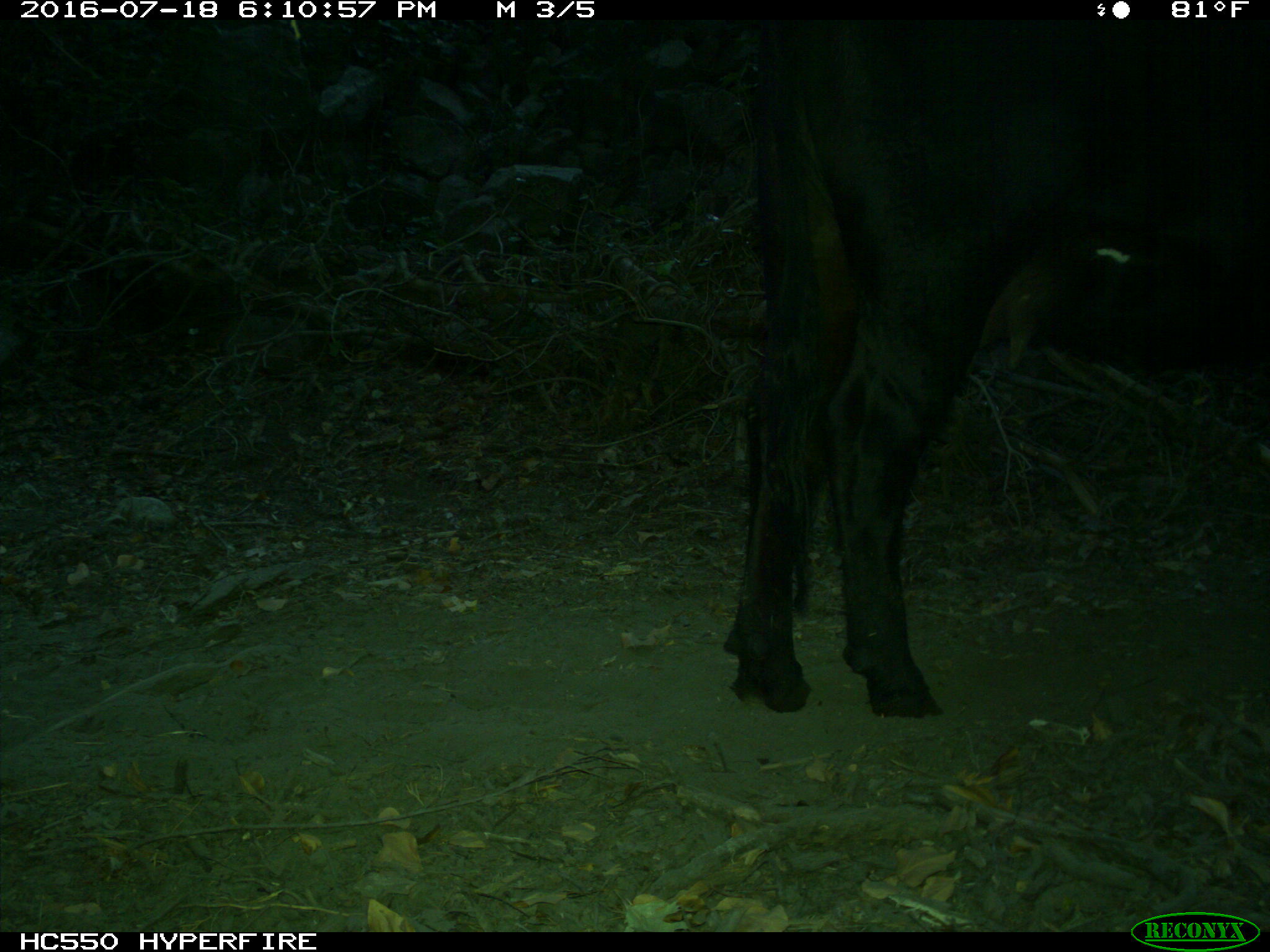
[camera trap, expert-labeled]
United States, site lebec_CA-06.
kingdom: Animalia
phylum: Chordata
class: Mammalia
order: Artiodactyla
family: Bovidae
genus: Bos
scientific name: Bos taurus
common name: domestic cow